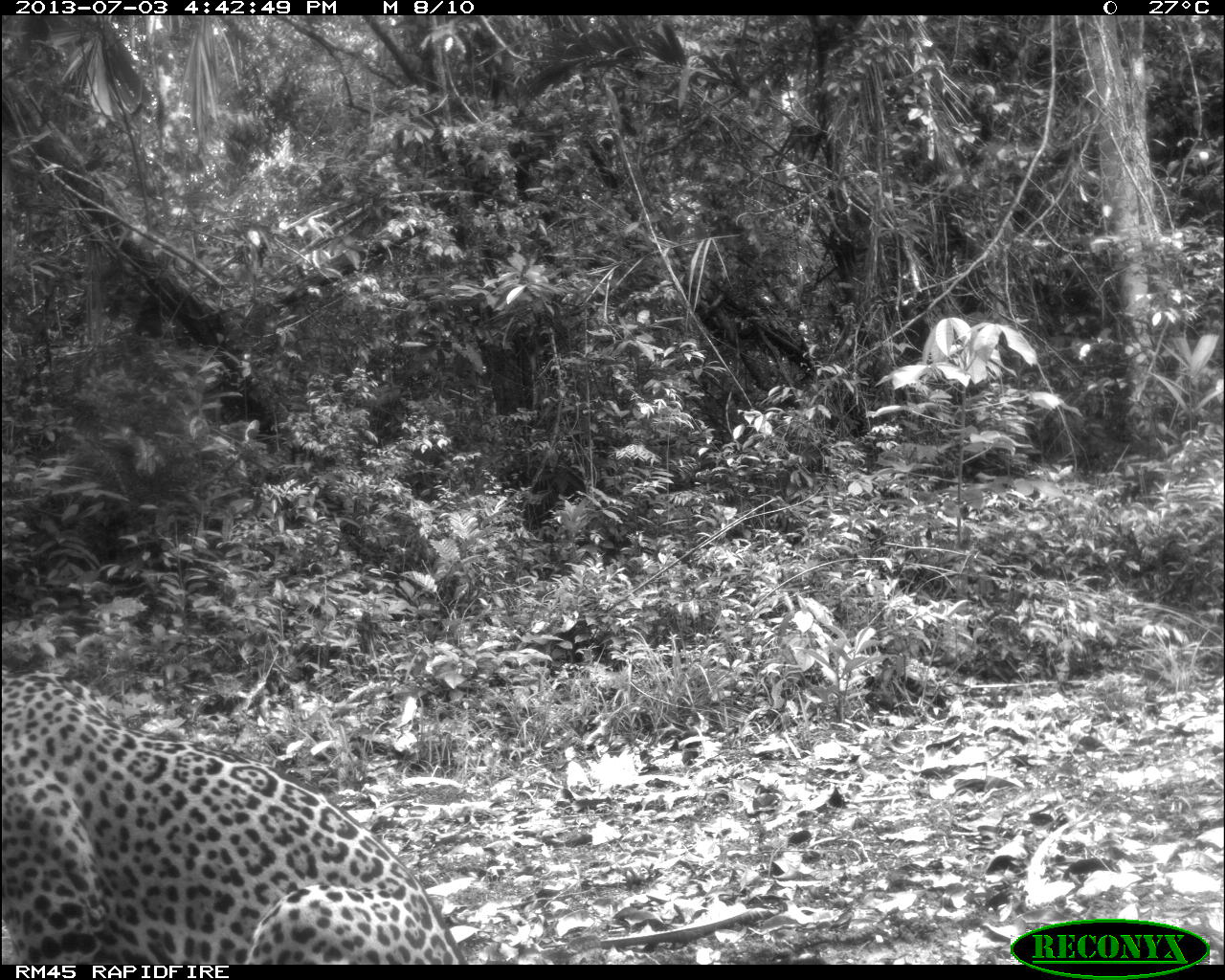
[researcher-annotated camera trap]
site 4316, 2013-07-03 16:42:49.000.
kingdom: Animalia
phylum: Chordata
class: Mammalia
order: Carnivora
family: Felidae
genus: Panthera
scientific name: Panthera onca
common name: jaguar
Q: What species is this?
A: Panthera onca (jaguar).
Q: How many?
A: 1.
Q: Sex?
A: Male.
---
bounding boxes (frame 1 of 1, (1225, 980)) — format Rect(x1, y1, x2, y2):
panthera onca: Rect(1, 672, 463, 960)